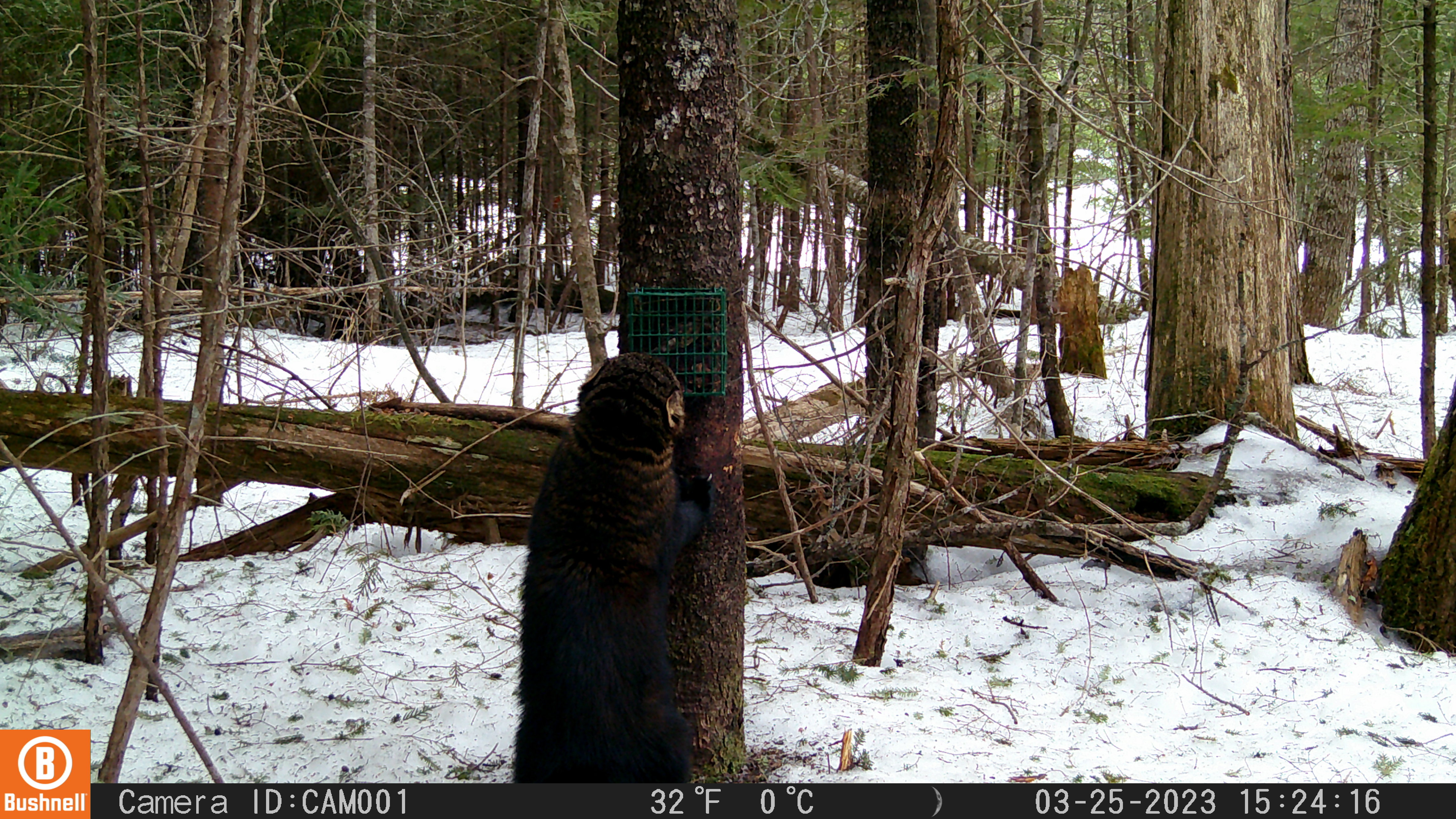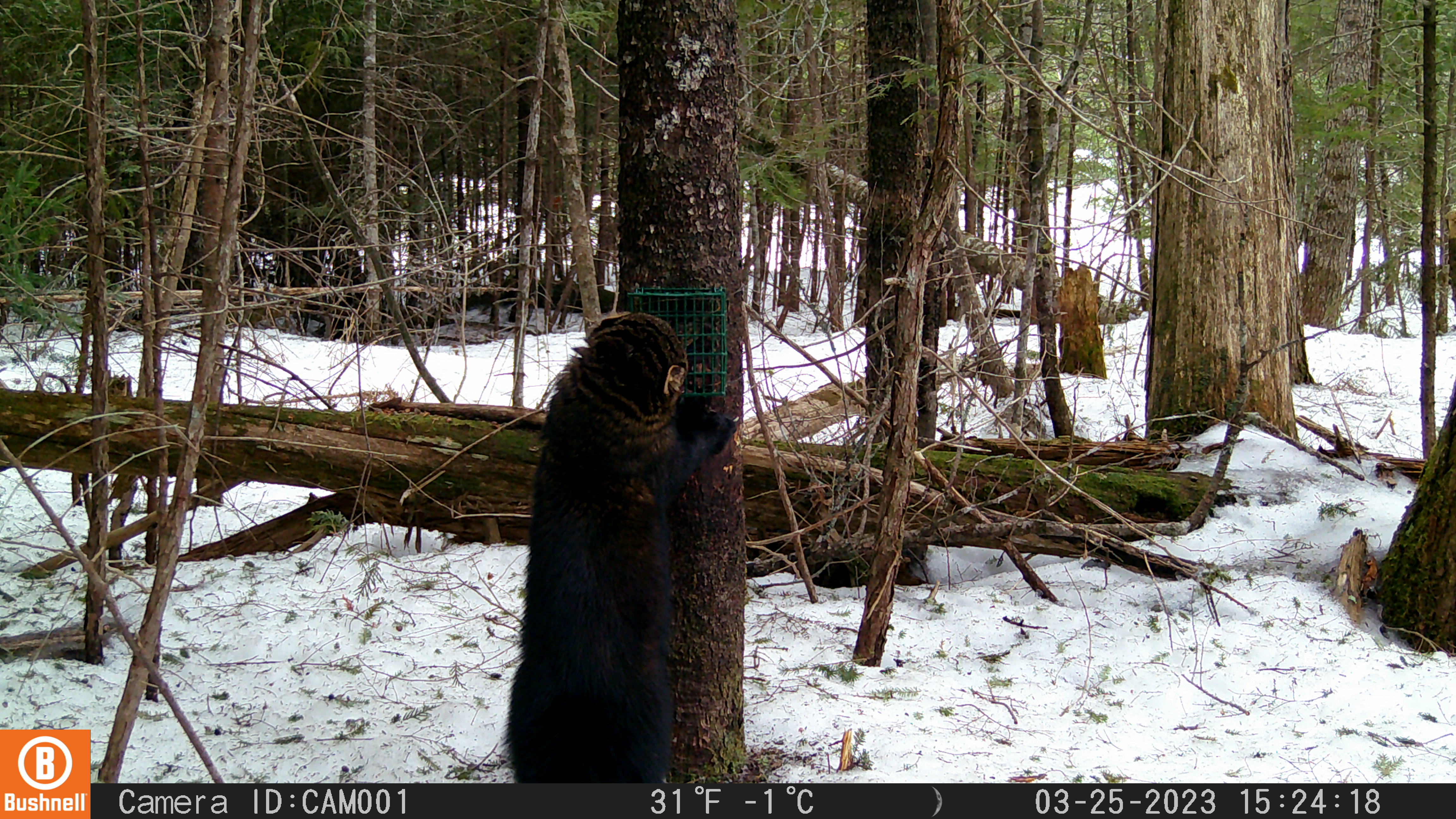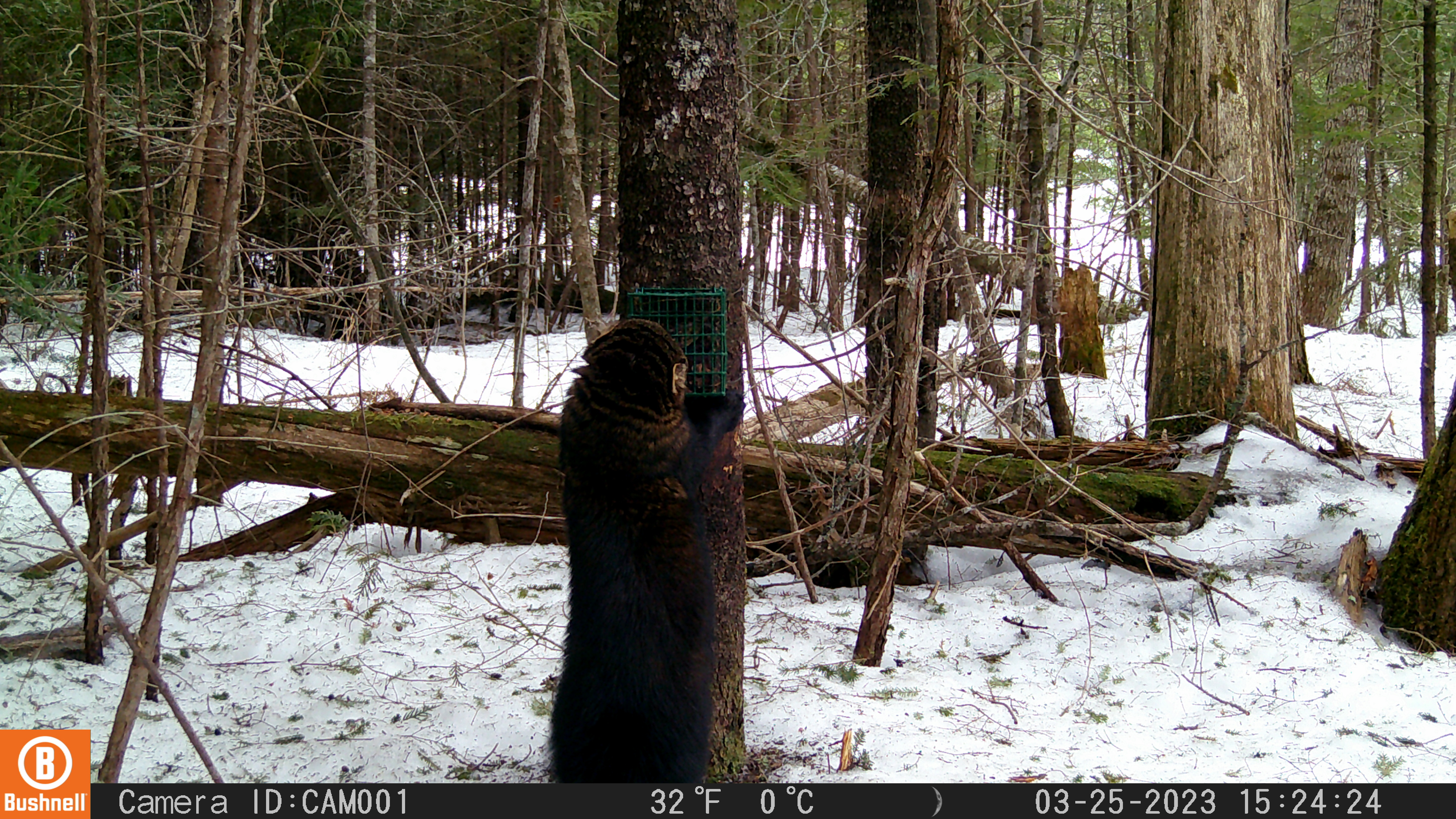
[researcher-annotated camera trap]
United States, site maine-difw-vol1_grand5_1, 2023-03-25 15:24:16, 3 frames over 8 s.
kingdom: Animalia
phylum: Chordata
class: Mammalia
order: Carnivora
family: Mustelidae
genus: Pekania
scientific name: Pekania pennanti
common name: fisher